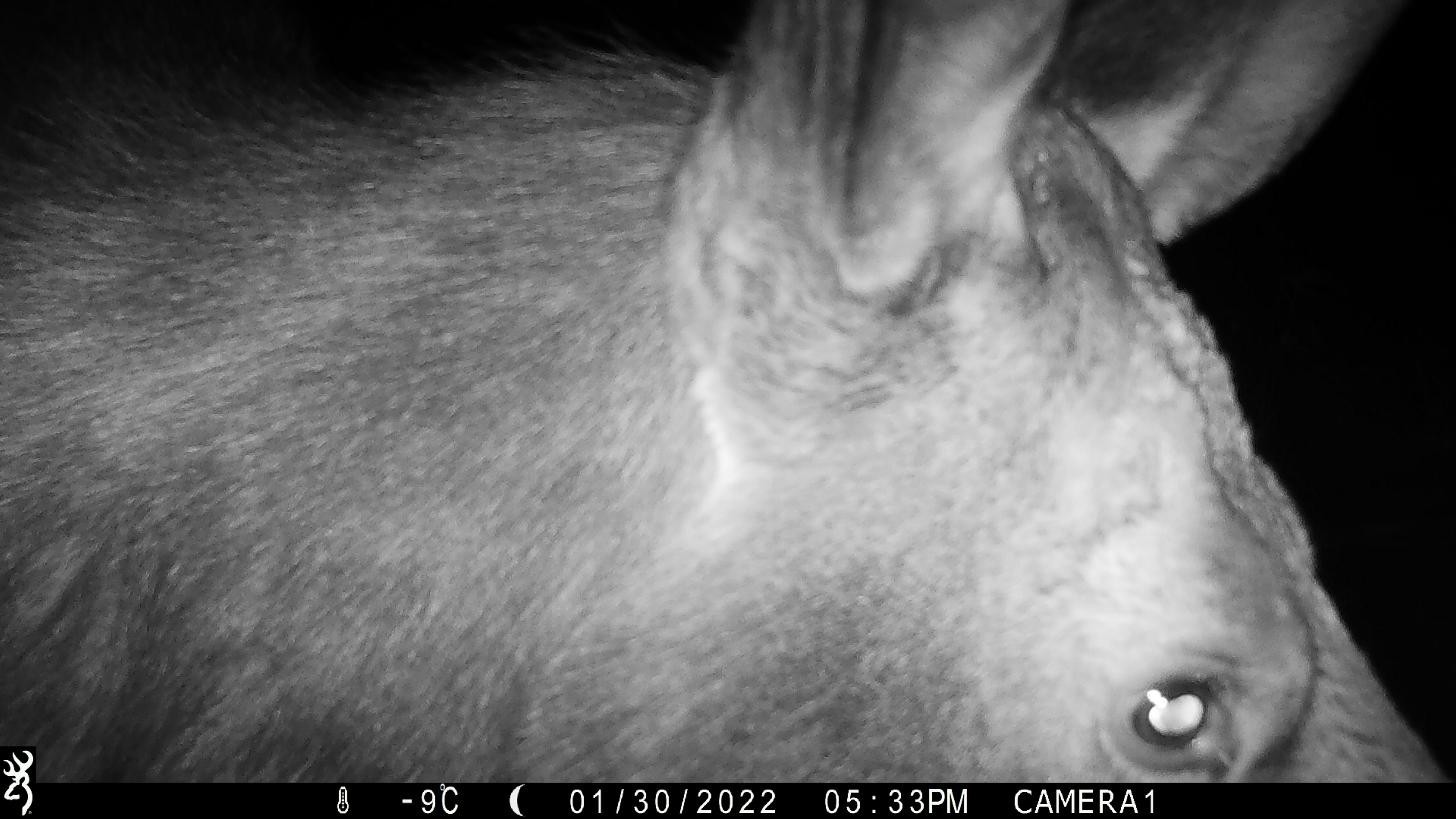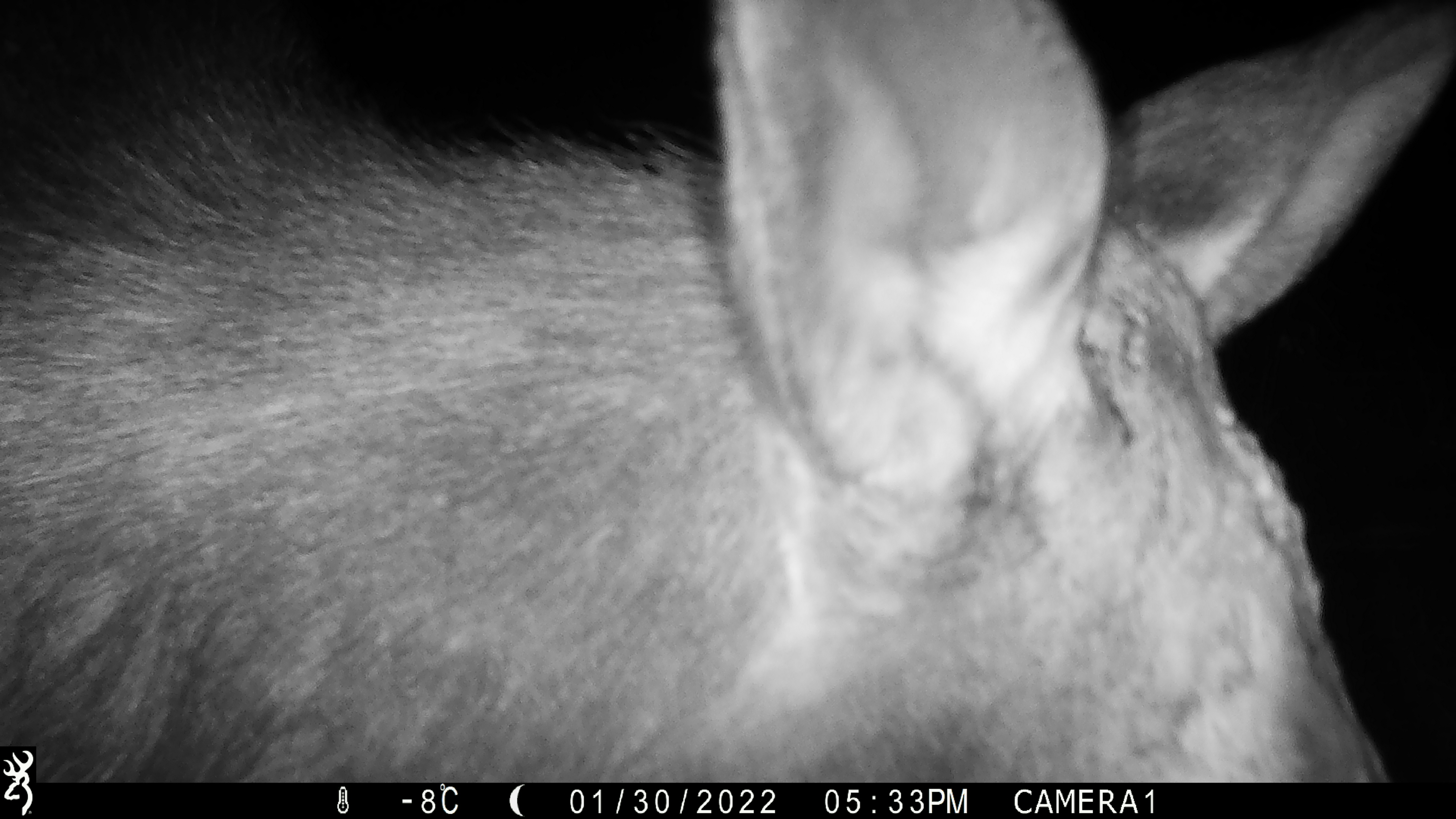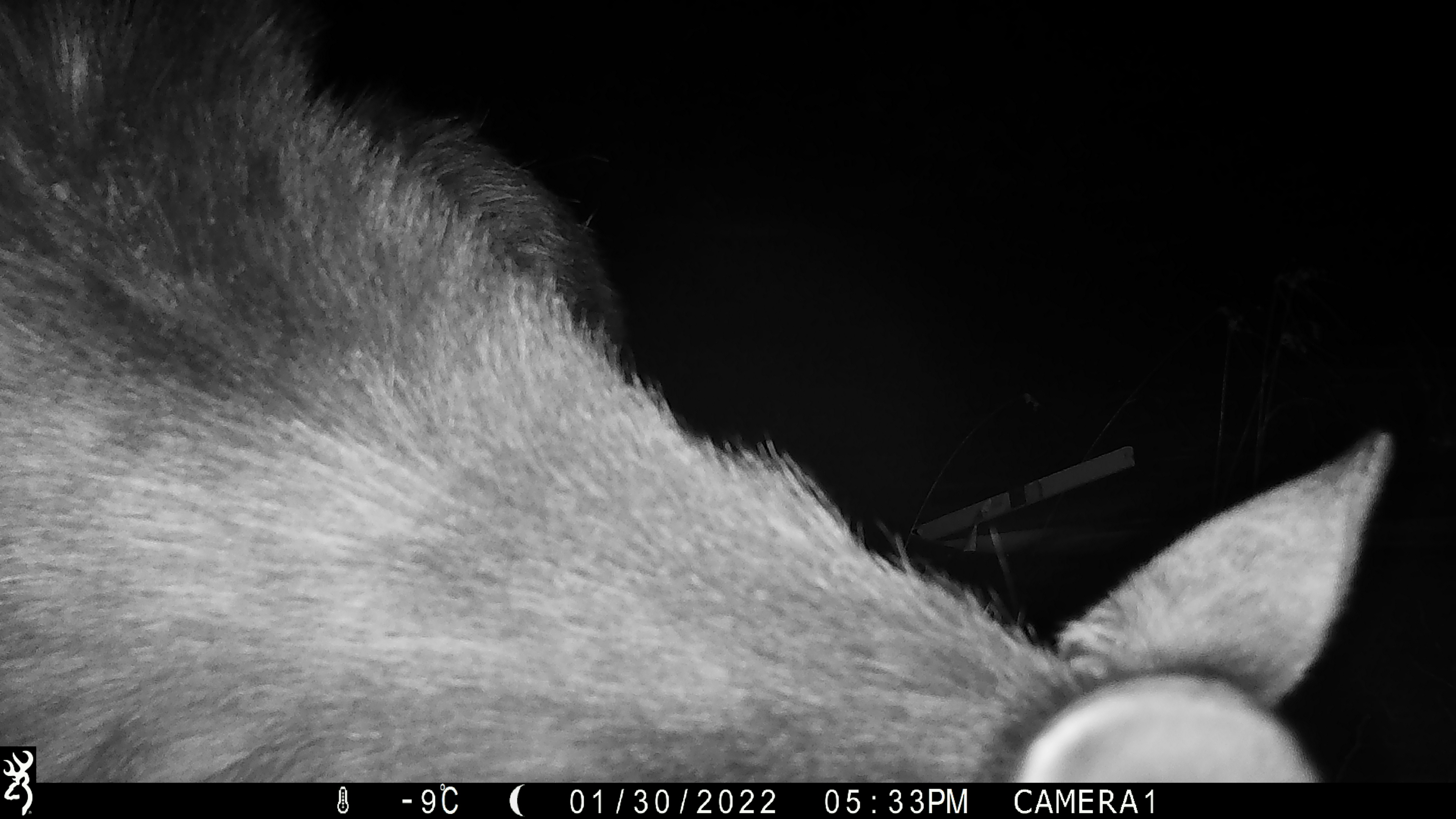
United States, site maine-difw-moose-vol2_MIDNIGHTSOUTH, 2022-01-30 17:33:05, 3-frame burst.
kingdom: Animalia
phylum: Chordata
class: Mammalia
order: Artiodactyla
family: Cervidae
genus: Alces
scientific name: Alces alces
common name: moose